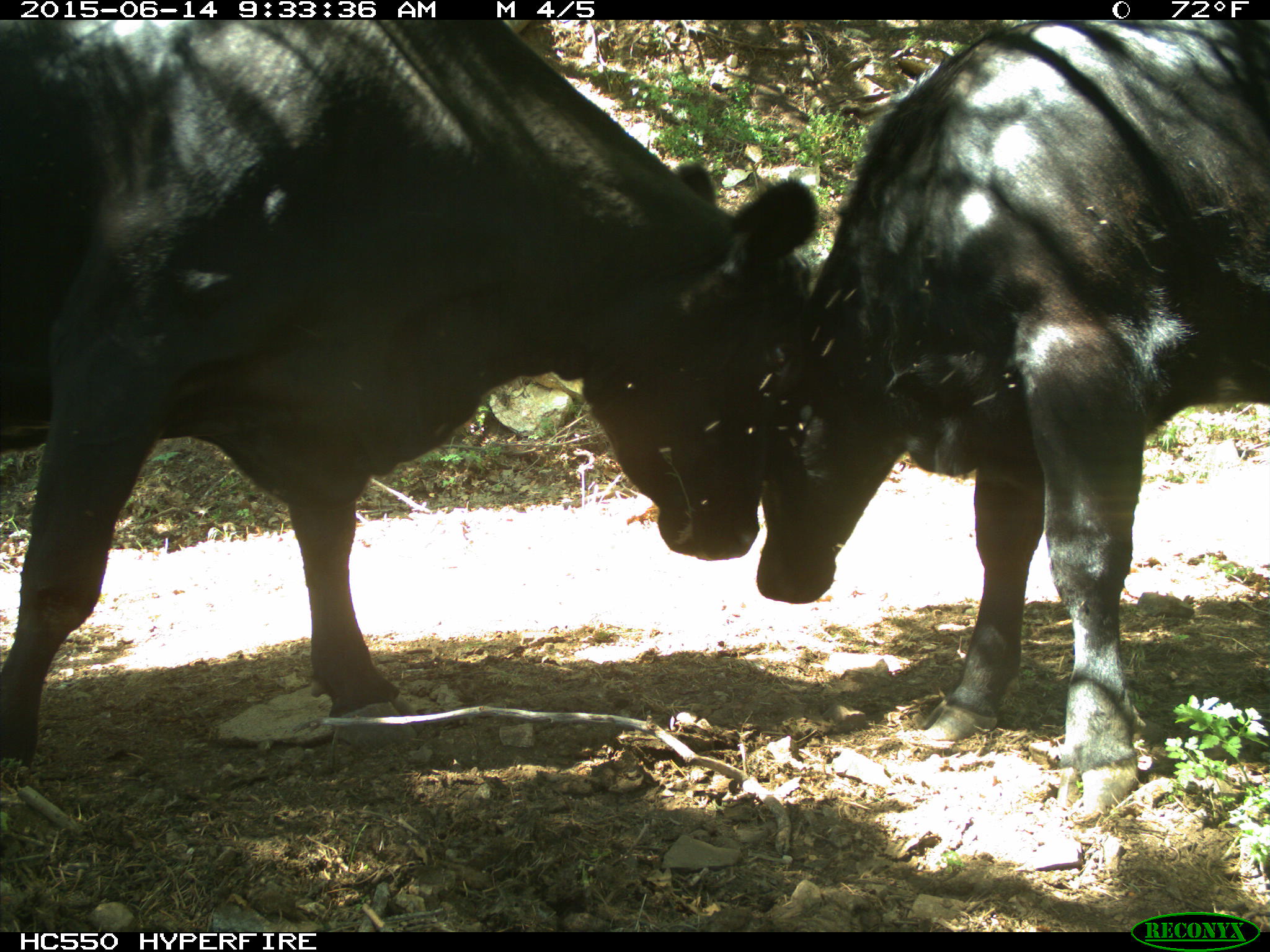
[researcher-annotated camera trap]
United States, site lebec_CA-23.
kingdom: Animalia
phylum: Chordata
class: Mammalia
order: Artiodactyla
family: Bovidae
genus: Bos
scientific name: Bos taurus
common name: domestic cow